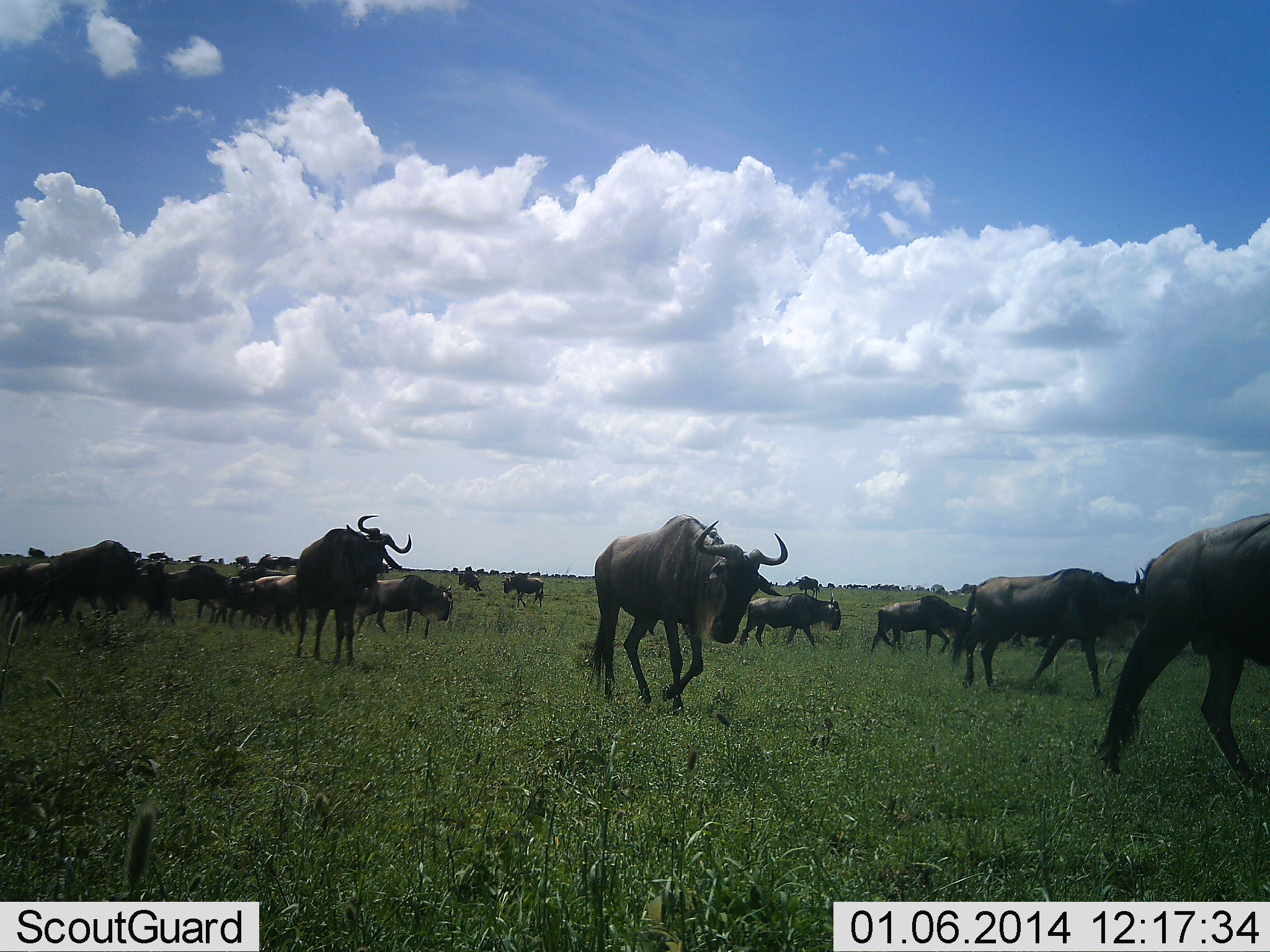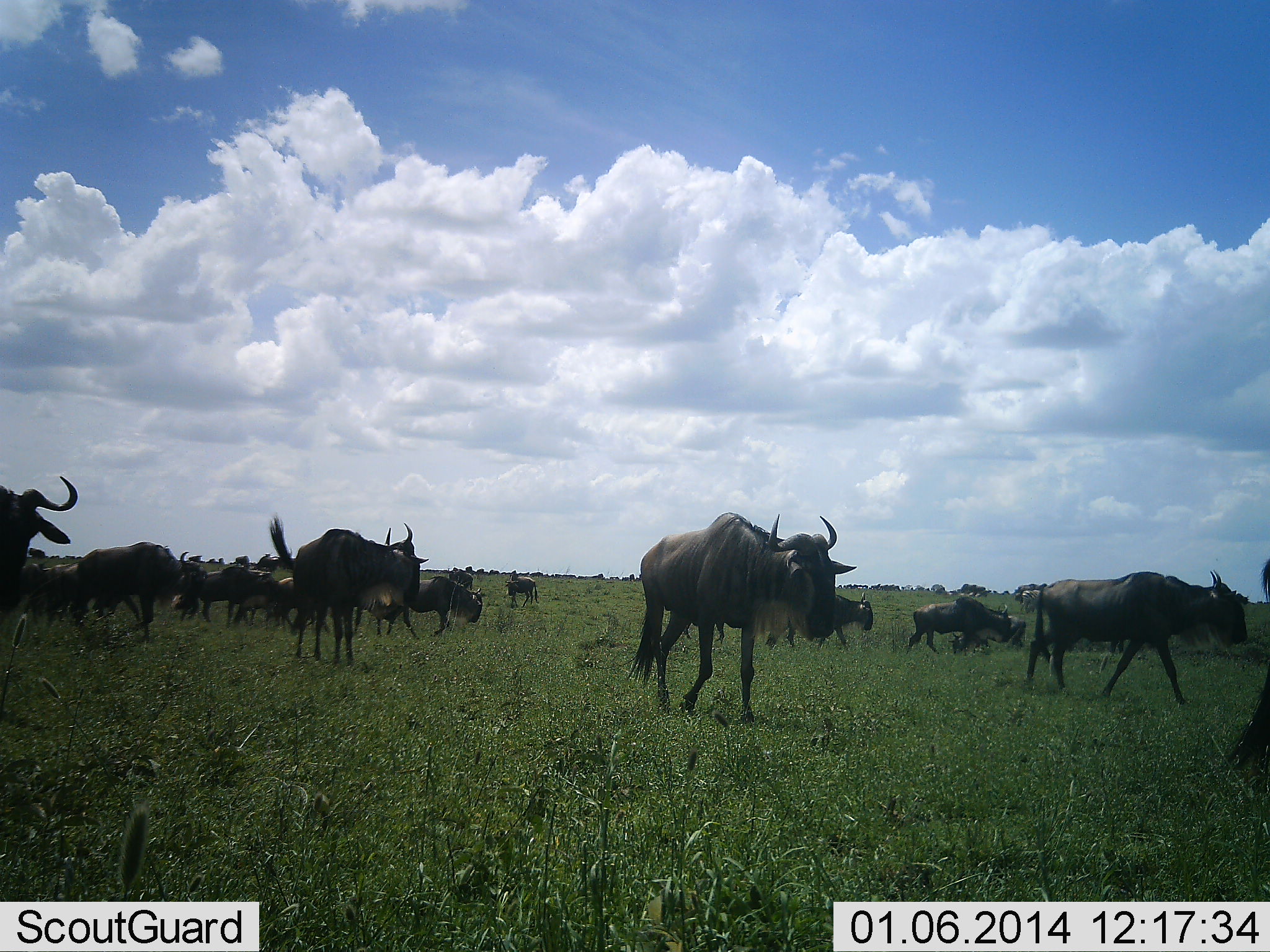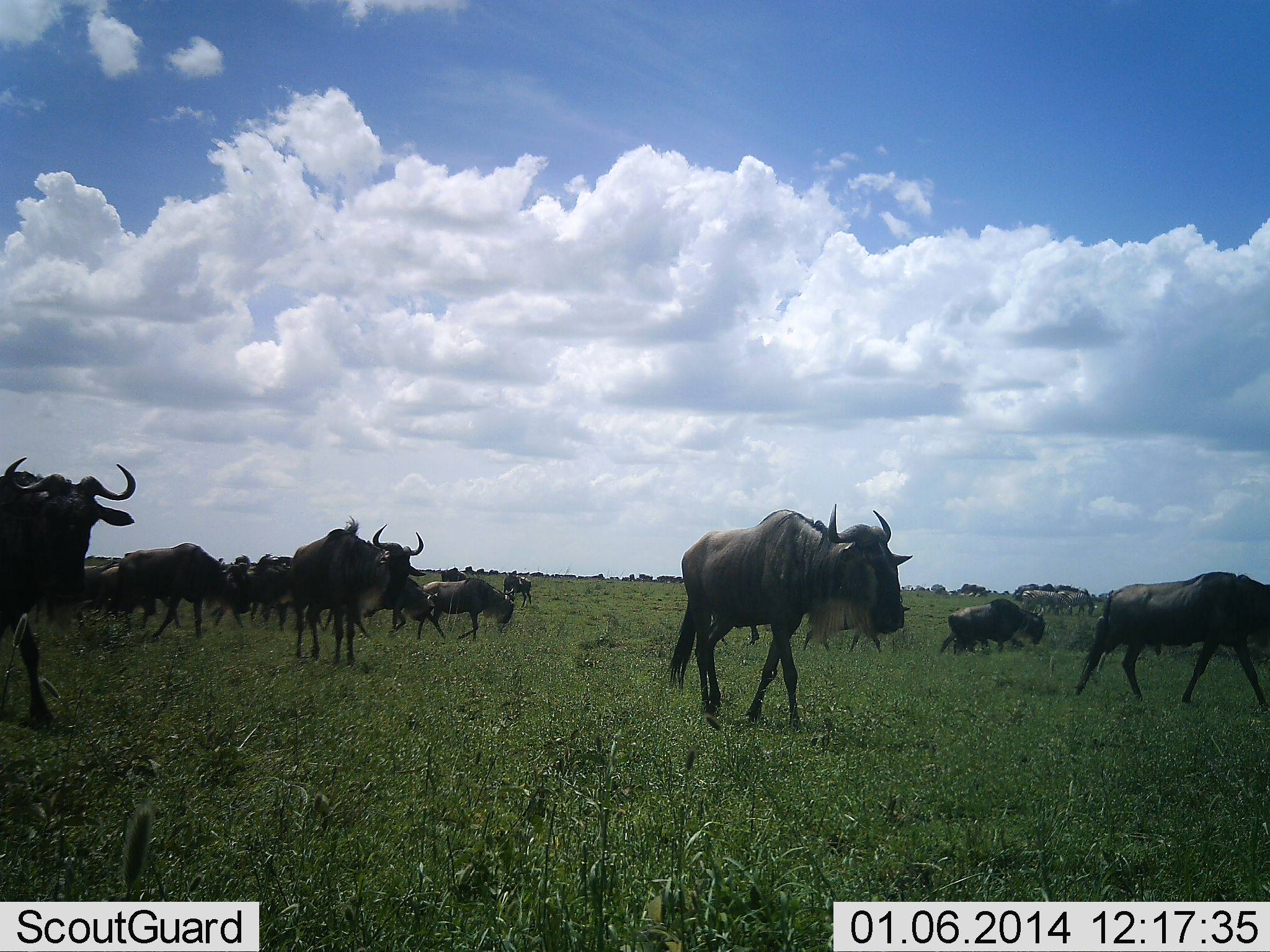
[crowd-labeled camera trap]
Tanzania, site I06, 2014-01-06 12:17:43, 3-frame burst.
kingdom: Animalia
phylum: Chordata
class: Mammalia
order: Artiodactyla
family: Bovidae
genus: Connochaetes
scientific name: Connochaetes taurinus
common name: blue wildebeest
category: wildebeest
Wildebeest (blue wildebeest) (Connochaetes taurinus), count 11-50. Behavior (volunteer vote fractions): standing 15%, resting 5%, moving 97%, interacting 8%. Young present (vote fraction): 5%. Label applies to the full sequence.